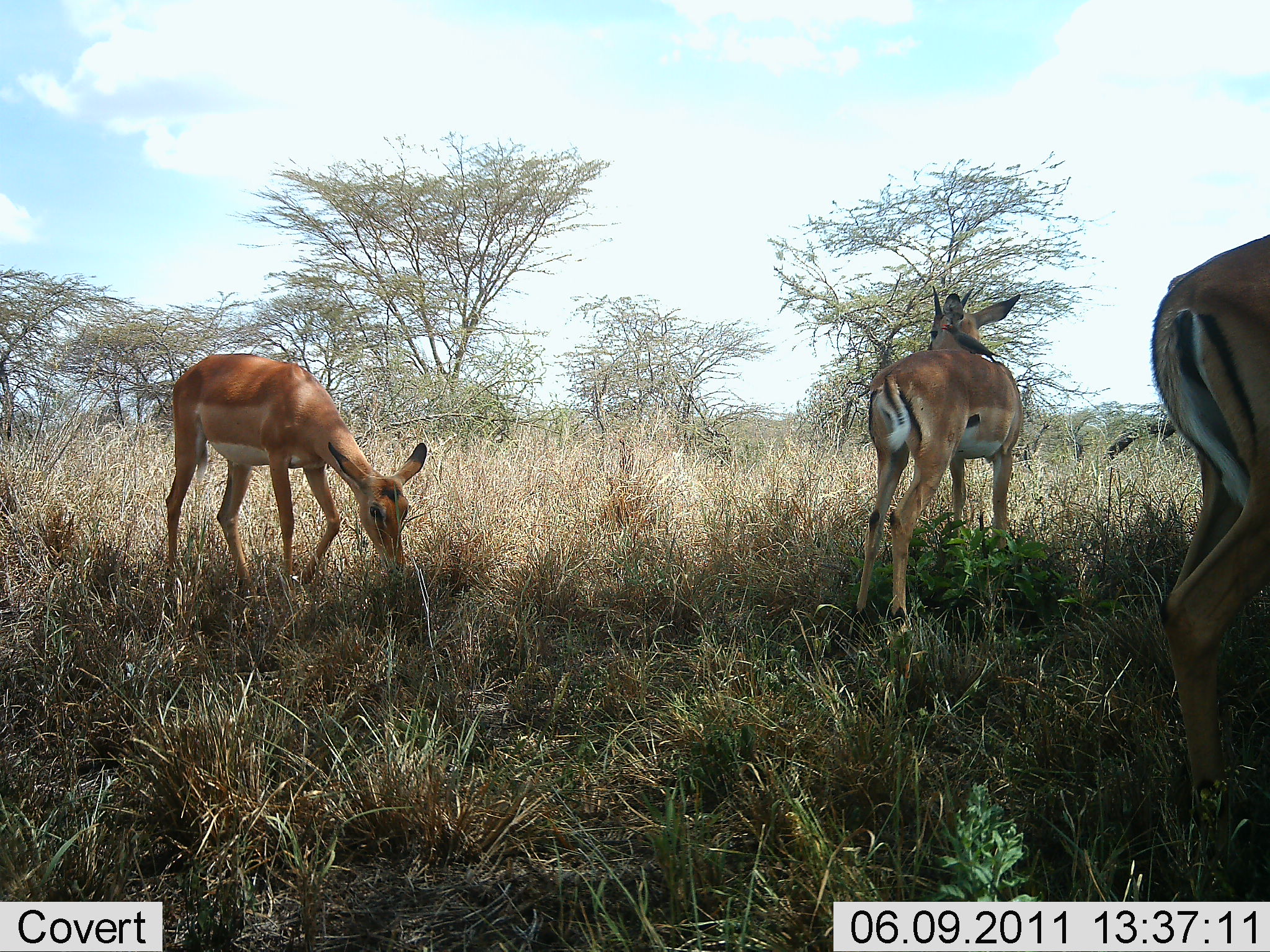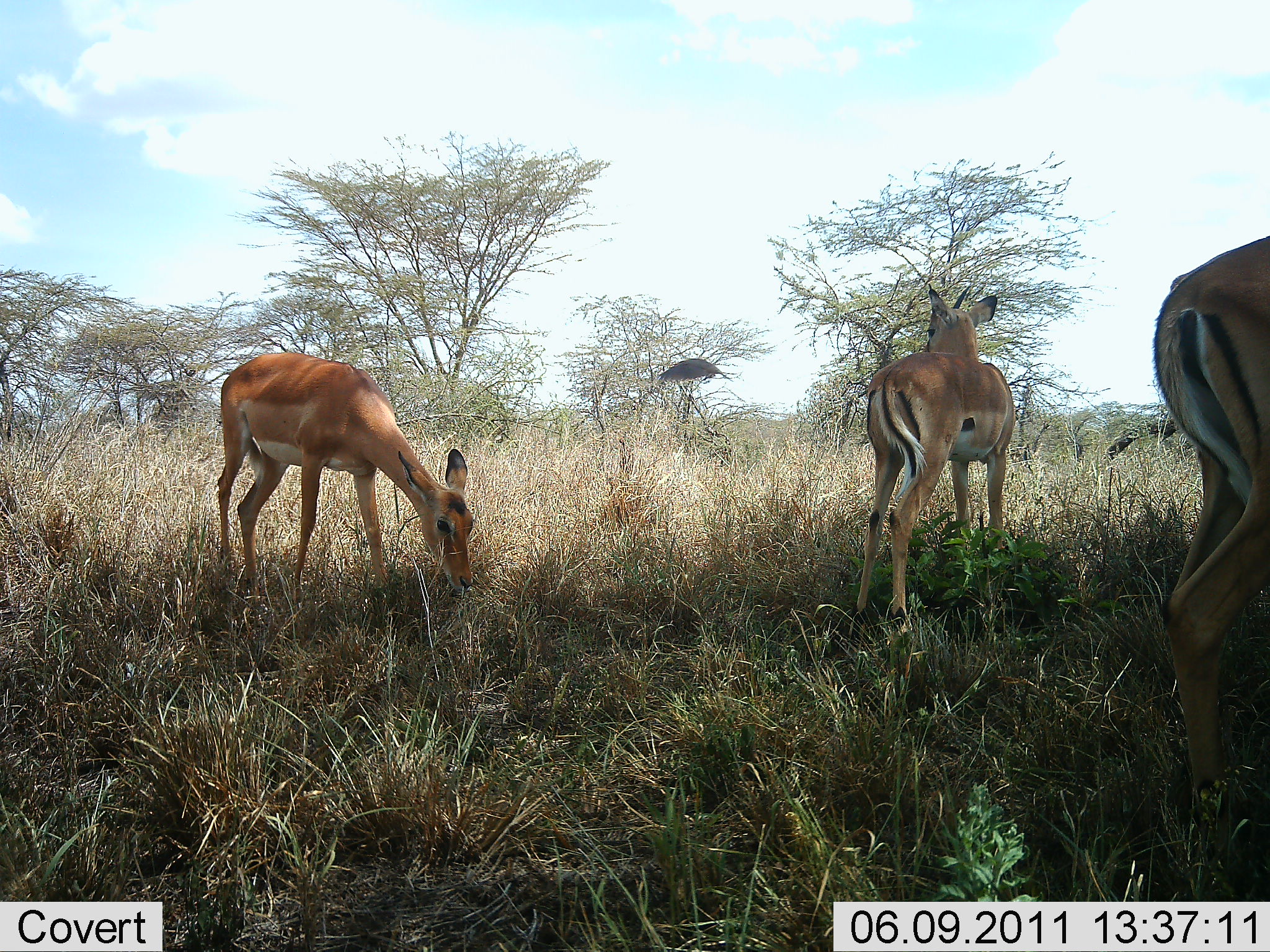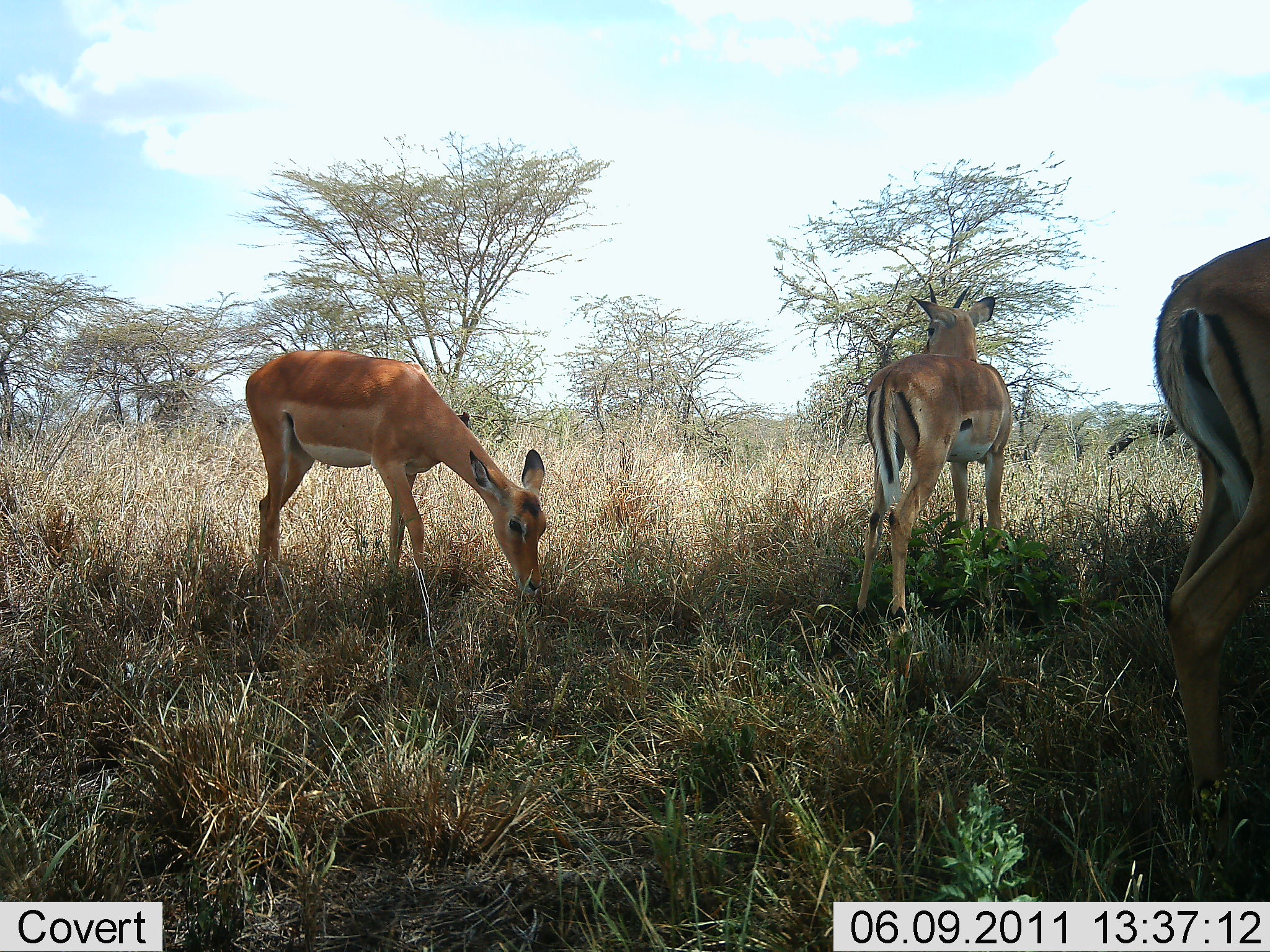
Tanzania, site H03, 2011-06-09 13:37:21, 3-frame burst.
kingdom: Animalia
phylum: Chordata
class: Mammalia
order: Artiodactyla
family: Bovidae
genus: Nanger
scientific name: Nanger granti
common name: grant's gazelle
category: gazellegrants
Gazellegrants (grant's gazelle) (Nanger granti), count 3. Behavior (volunteer vote fractions): standing 40%, resting 0%, moving 10%, interacting 0%. Young present (vote fraction): 10%. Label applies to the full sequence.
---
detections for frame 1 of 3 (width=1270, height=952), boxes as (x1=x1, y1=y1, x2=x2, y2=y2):
animal: (x1=161, y1=351, x2=431, y2=595); (x1=854, y1=281, x2=1028, y2=595); (x1=1149, y1=232, x2=1269, y2=594)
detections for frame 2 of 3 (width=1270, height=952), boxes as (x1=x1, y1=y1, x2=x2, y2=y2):
animal: (x1=214, y1=349, x2=476, y2=622); (x1=851, y1=285, x2=1014, y2=643); (x1=1152, y1=233, x2=1270, y2=644)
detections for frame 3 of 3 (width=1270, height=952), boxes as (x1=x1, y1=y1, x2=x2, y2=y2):
animal: (x1=245, y1=349, x2=552, y2=616); (x1=851, y1=293, x2=1012, y2=643); (x1=1150, y1=236, x2=1270, y2=648)